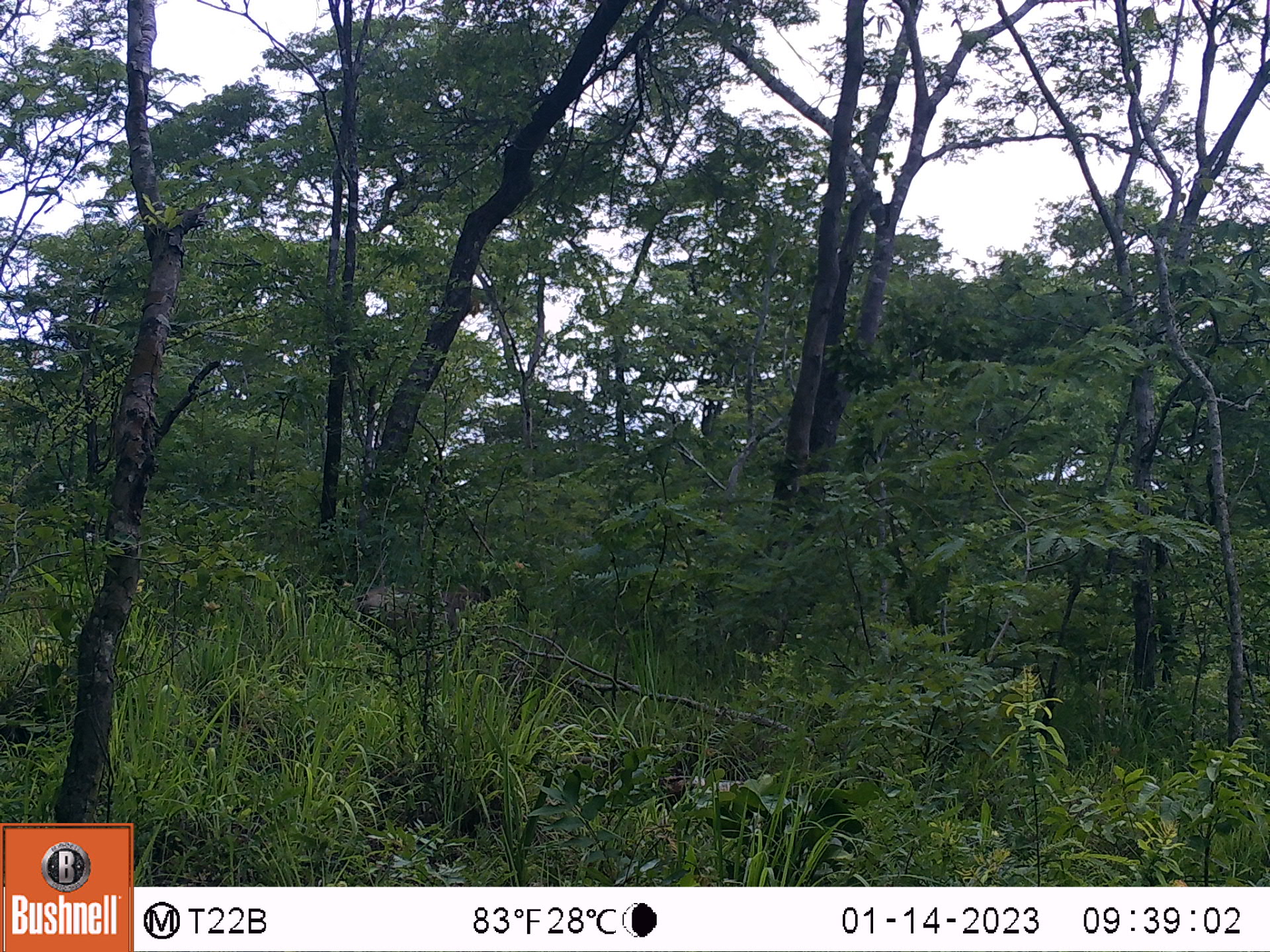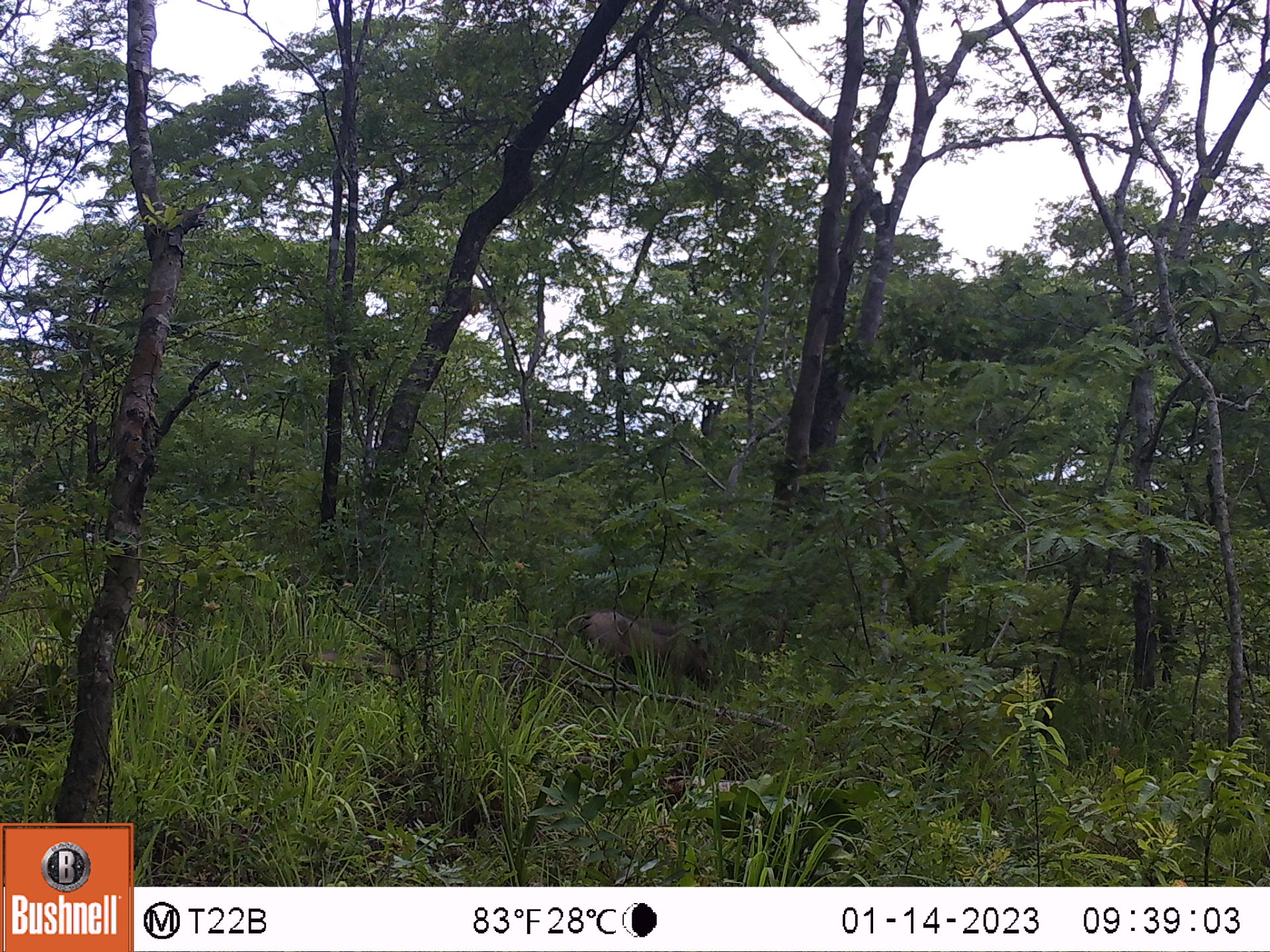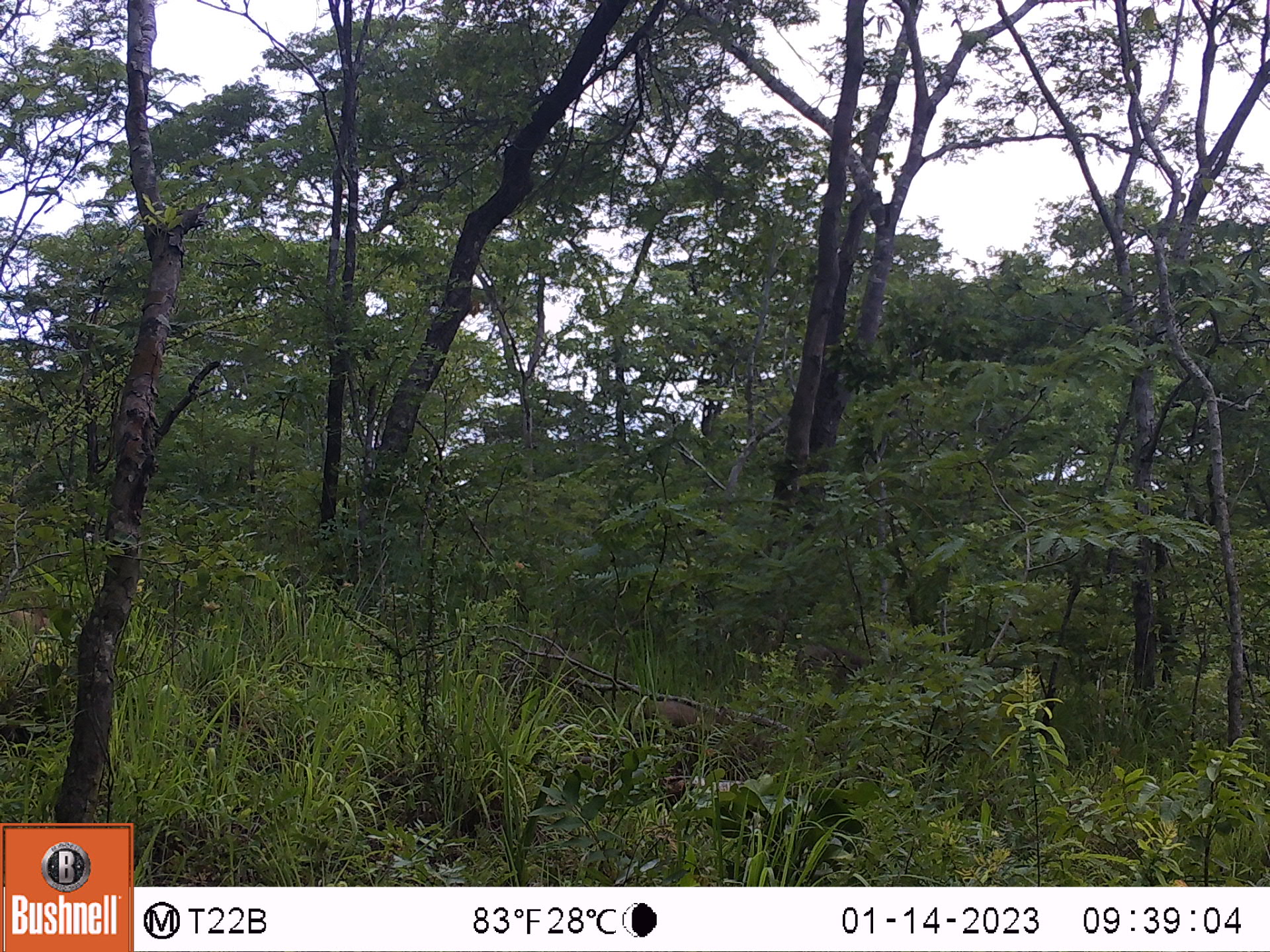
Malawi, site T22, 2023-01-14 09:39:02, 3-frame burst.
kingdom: Animalia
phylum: Chordata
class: Mammalia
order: Artiodactyla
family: Suidae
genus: Phacochoerus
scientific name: Phacochoerus africanus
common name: common warthog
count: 1